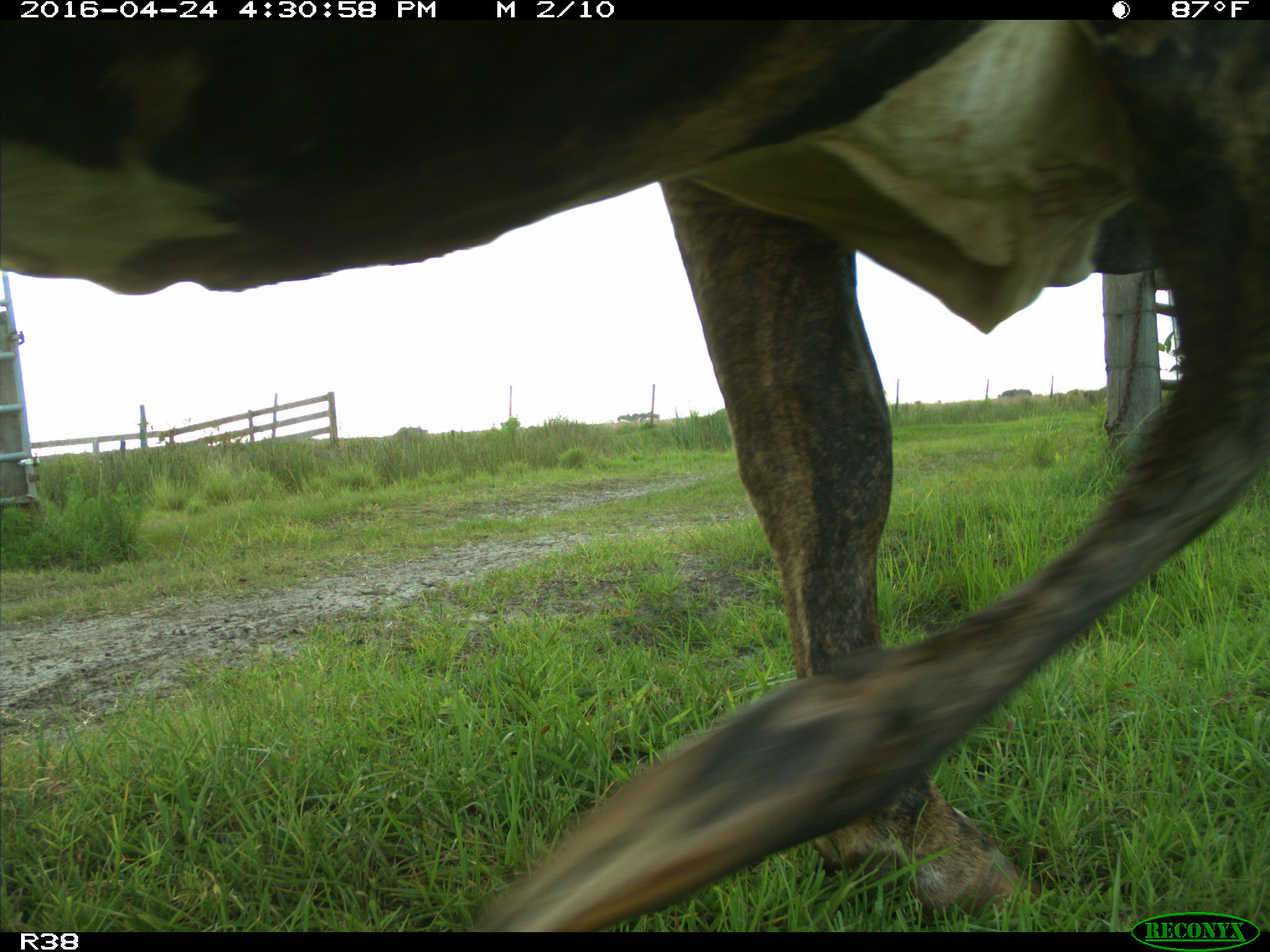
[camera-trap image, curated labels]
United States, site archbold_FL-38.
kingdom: Animalia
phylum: Chordata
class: Mammalia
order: Artiodactyla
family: Bovidae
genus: Bos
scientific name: Bos taurus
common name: domestic cow